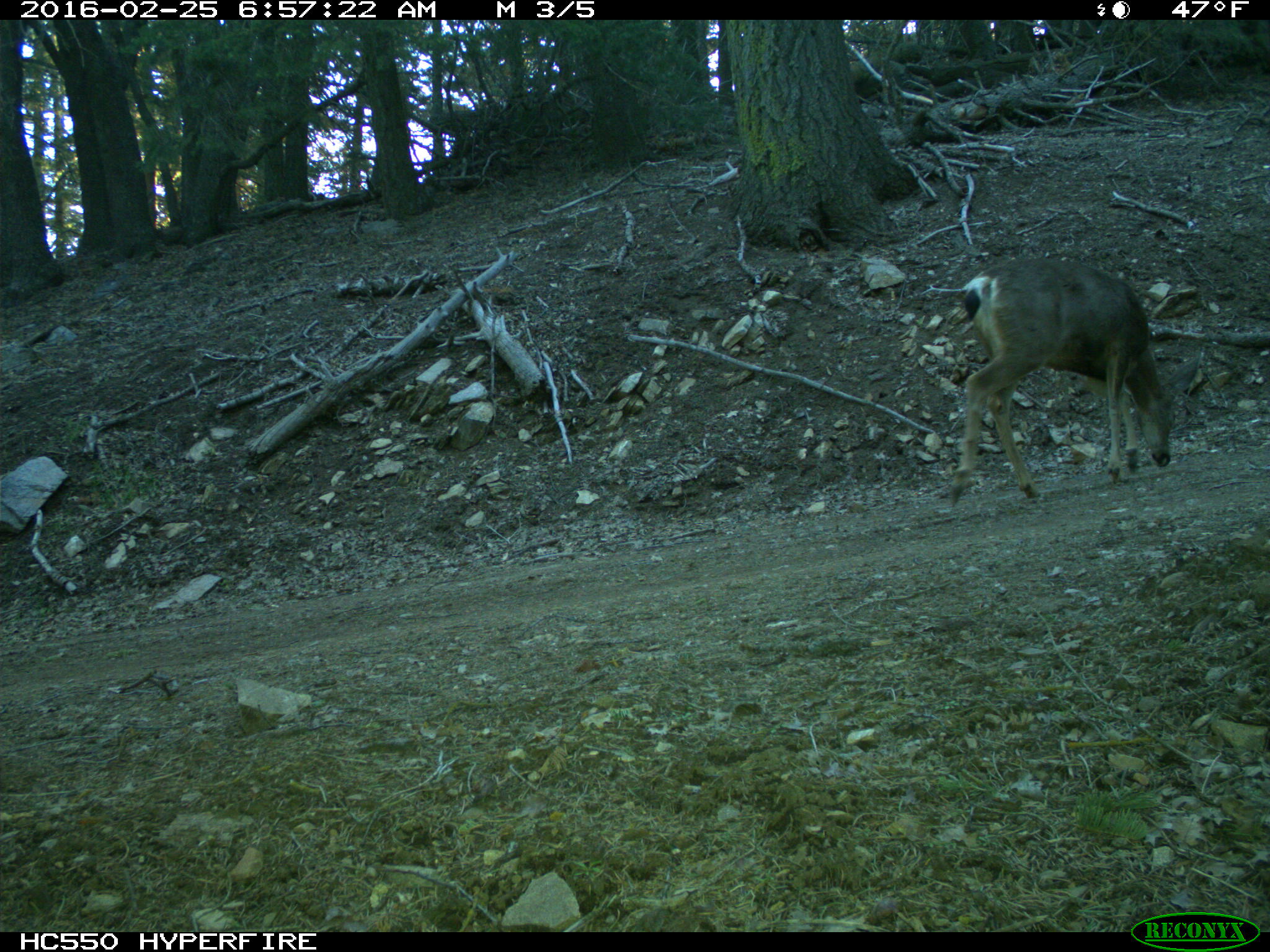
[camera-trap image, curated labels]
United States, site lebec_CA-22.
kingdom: Animalia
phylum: Chordata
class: Mammalia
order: Artiodactyla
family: Cervidae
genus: Odocoileus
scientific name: Odocoileus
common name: deer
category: unidentified deer